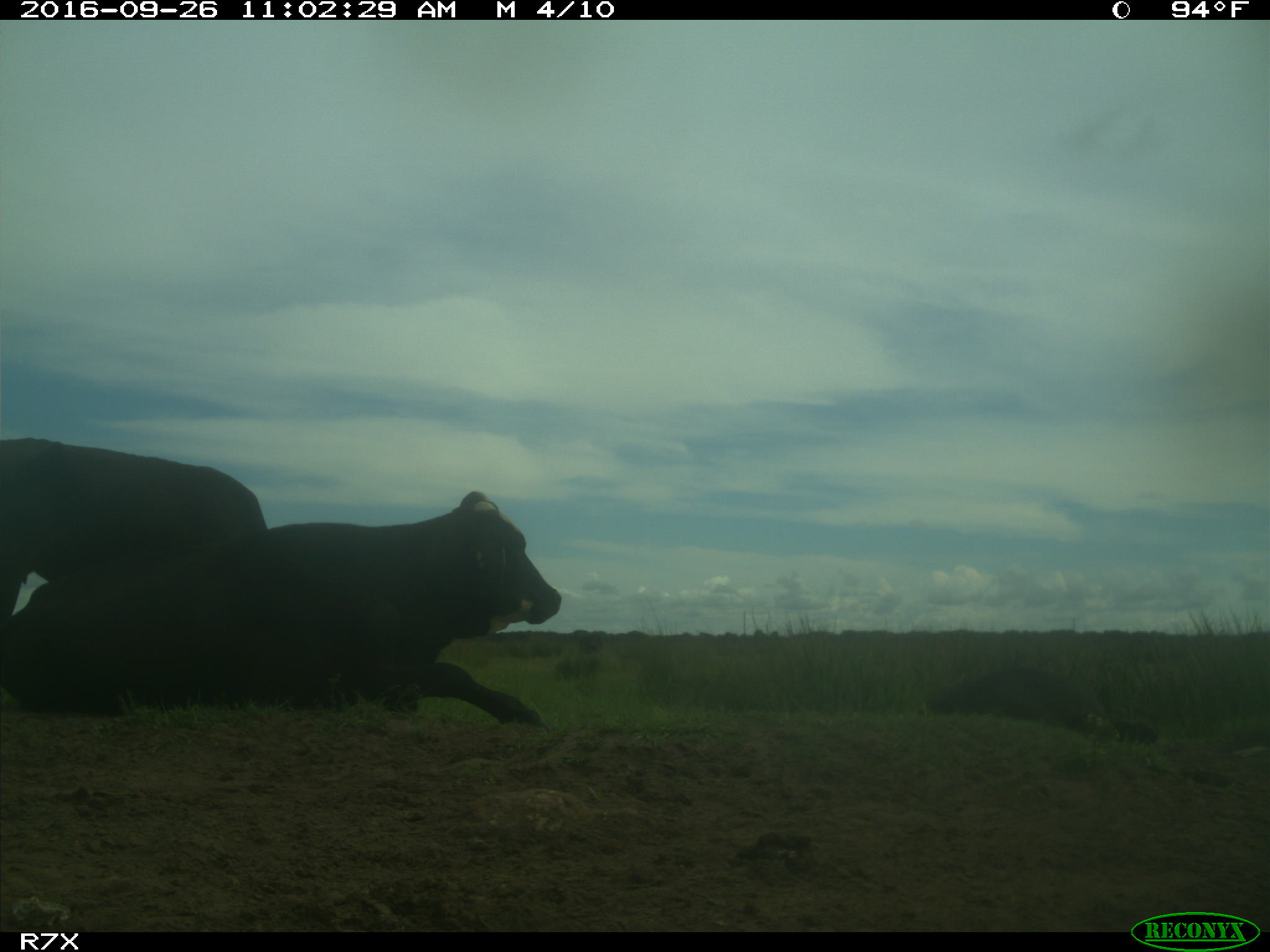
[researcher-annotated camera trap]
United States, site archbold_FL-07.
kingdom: Animalia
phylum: Chordata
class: Mammalia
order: Artiodactyla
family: Bovidae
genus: Bos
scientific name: Bos taurus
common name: domestic cow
Bos taurus (domestic cow).